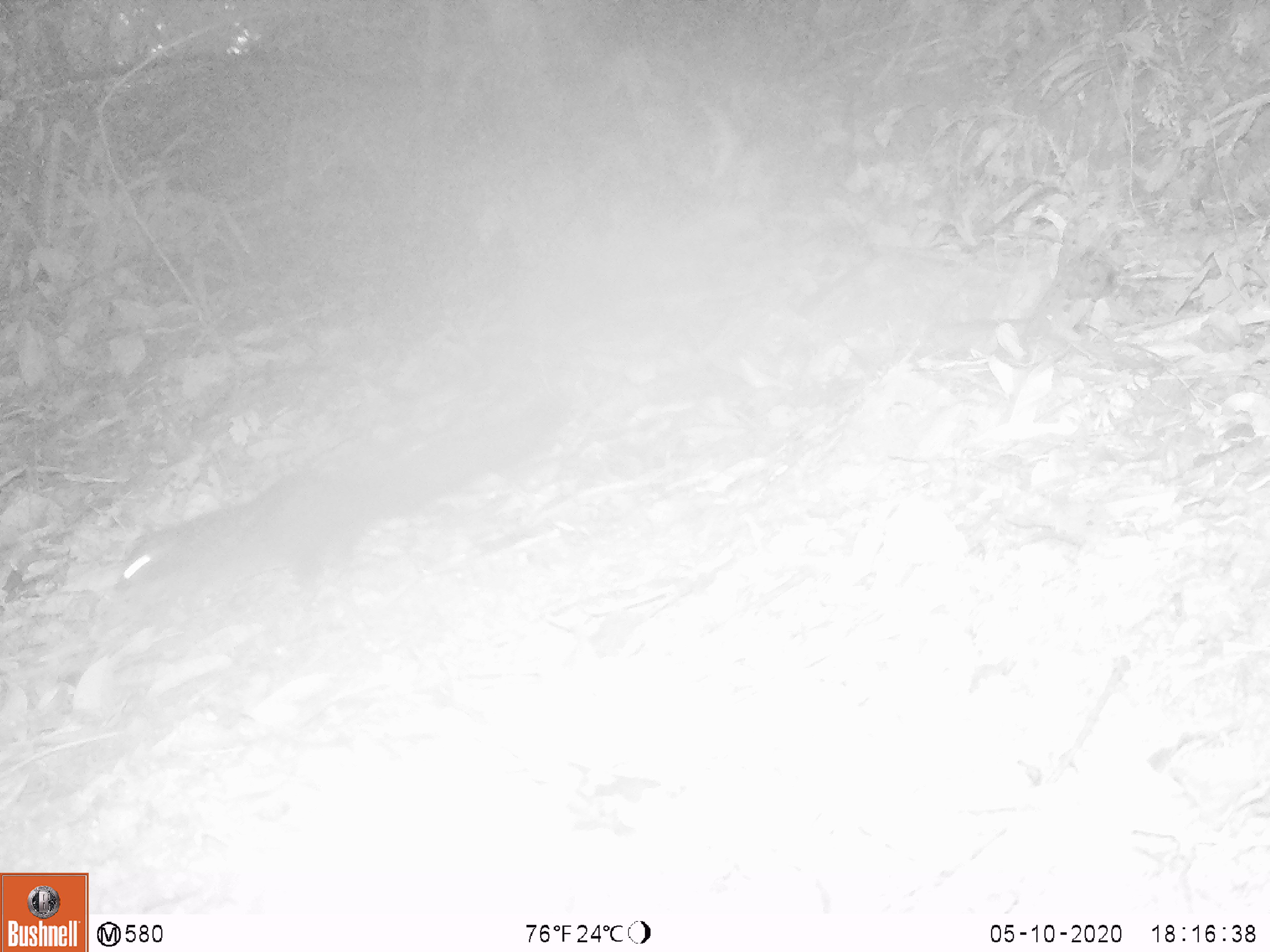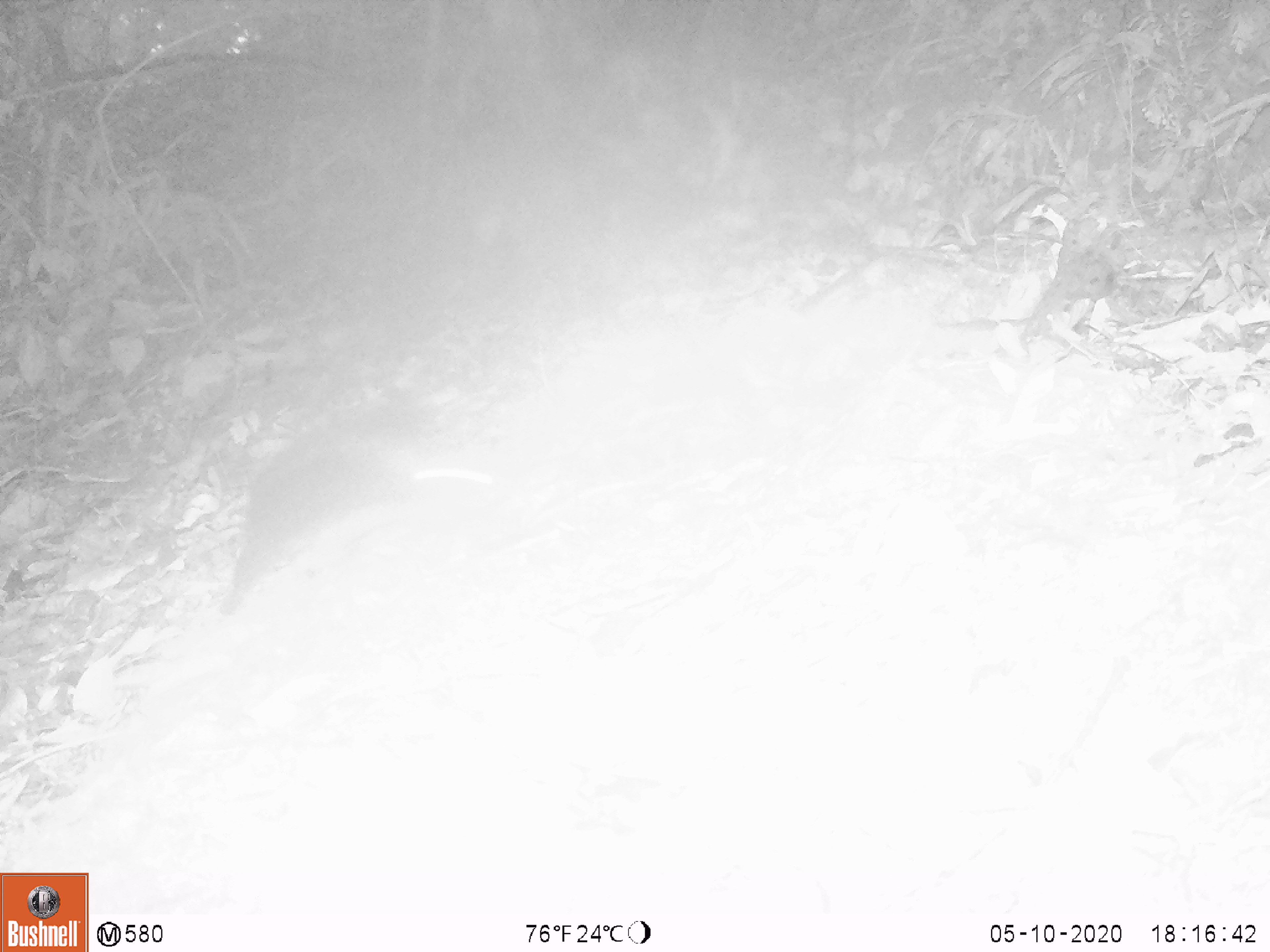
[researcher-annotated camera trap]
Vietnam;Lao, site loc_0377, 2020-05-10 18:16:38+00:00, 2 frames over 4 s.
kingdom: Animalia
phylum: Chordata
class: Mammalia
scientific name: Mammalia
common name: mammal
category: unidentified small mammal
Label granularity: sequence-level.